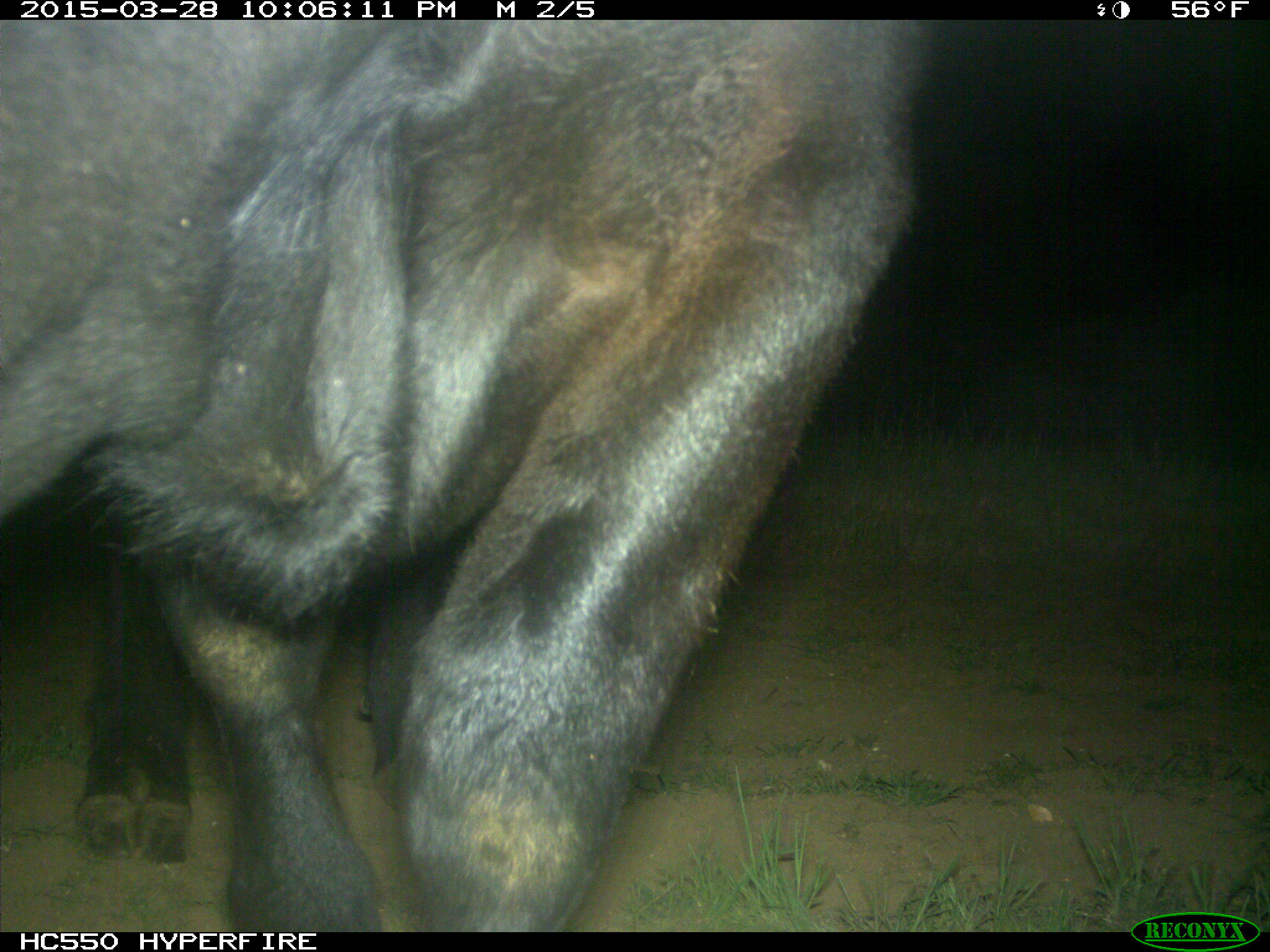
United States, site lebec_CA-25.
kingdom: Animalia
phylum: Chordata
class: Mammalia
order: Artiodactyla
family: Bovidae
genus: Bos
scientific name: Bos taurus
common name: domestic cow